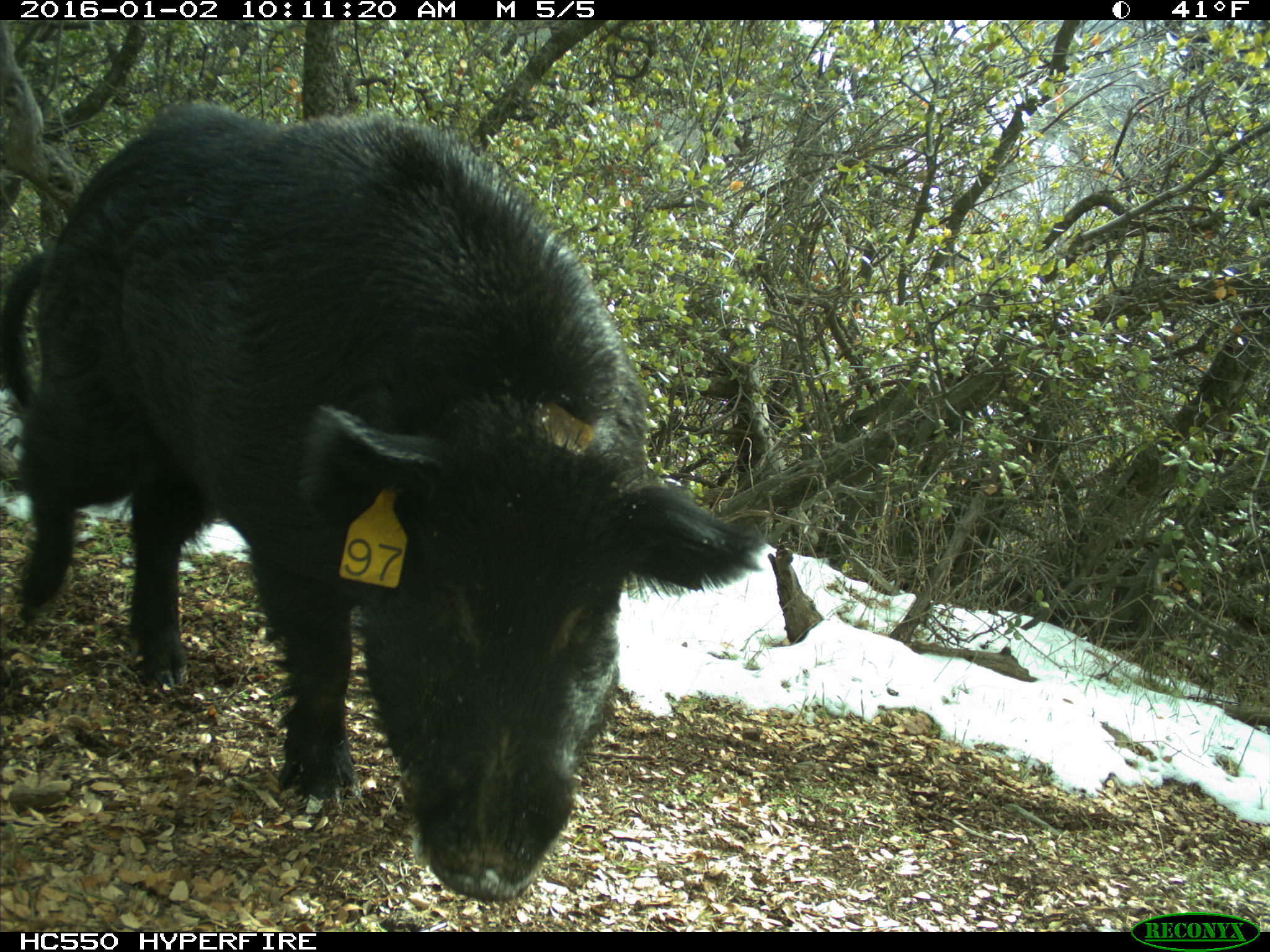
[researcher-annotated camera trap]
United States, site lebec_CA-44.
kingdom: Animalia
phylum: Chordata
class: Mammalia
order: Artiodactyla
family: Suidae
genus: Sus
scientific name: Sus scrofa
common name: wild boar